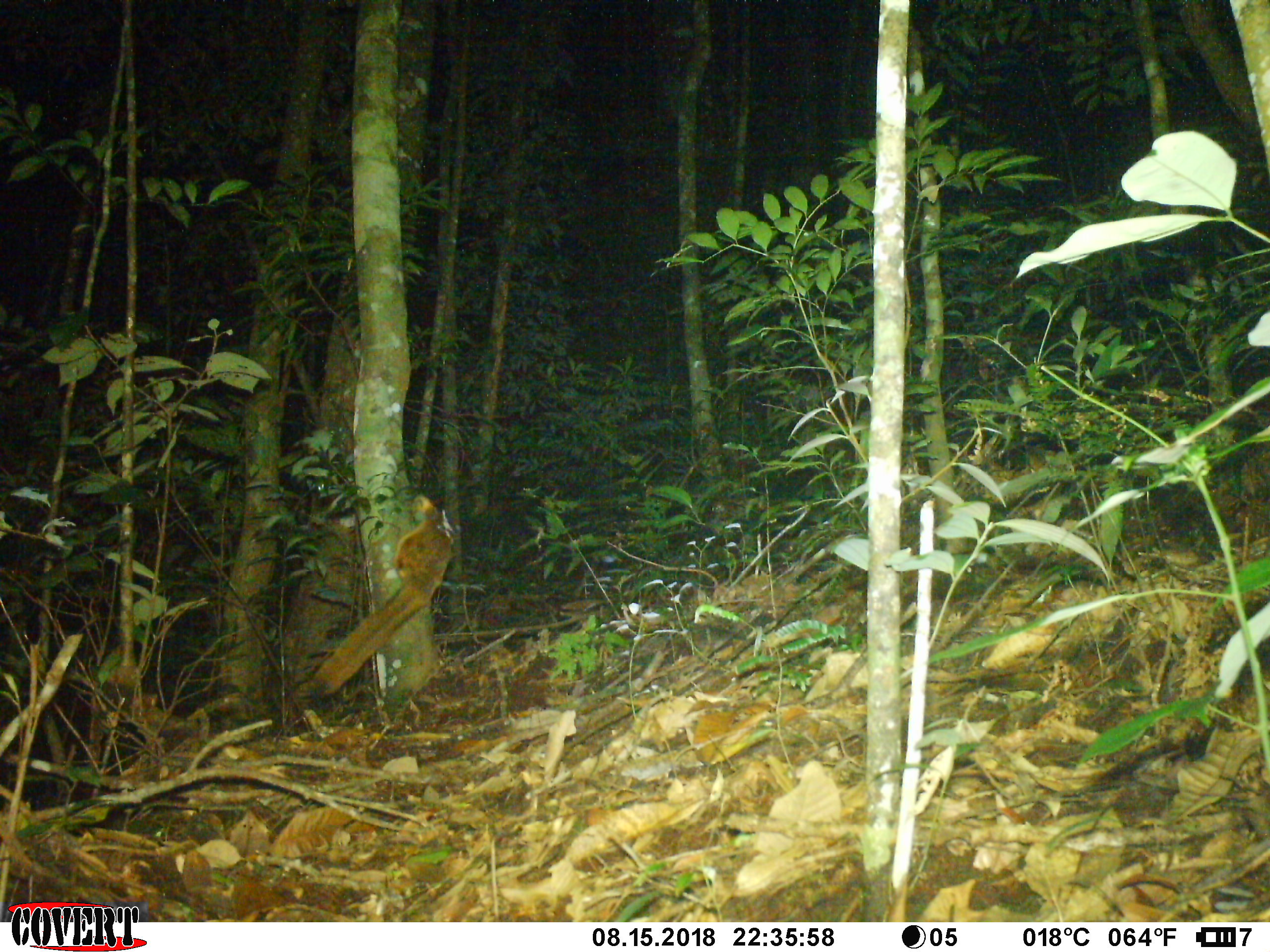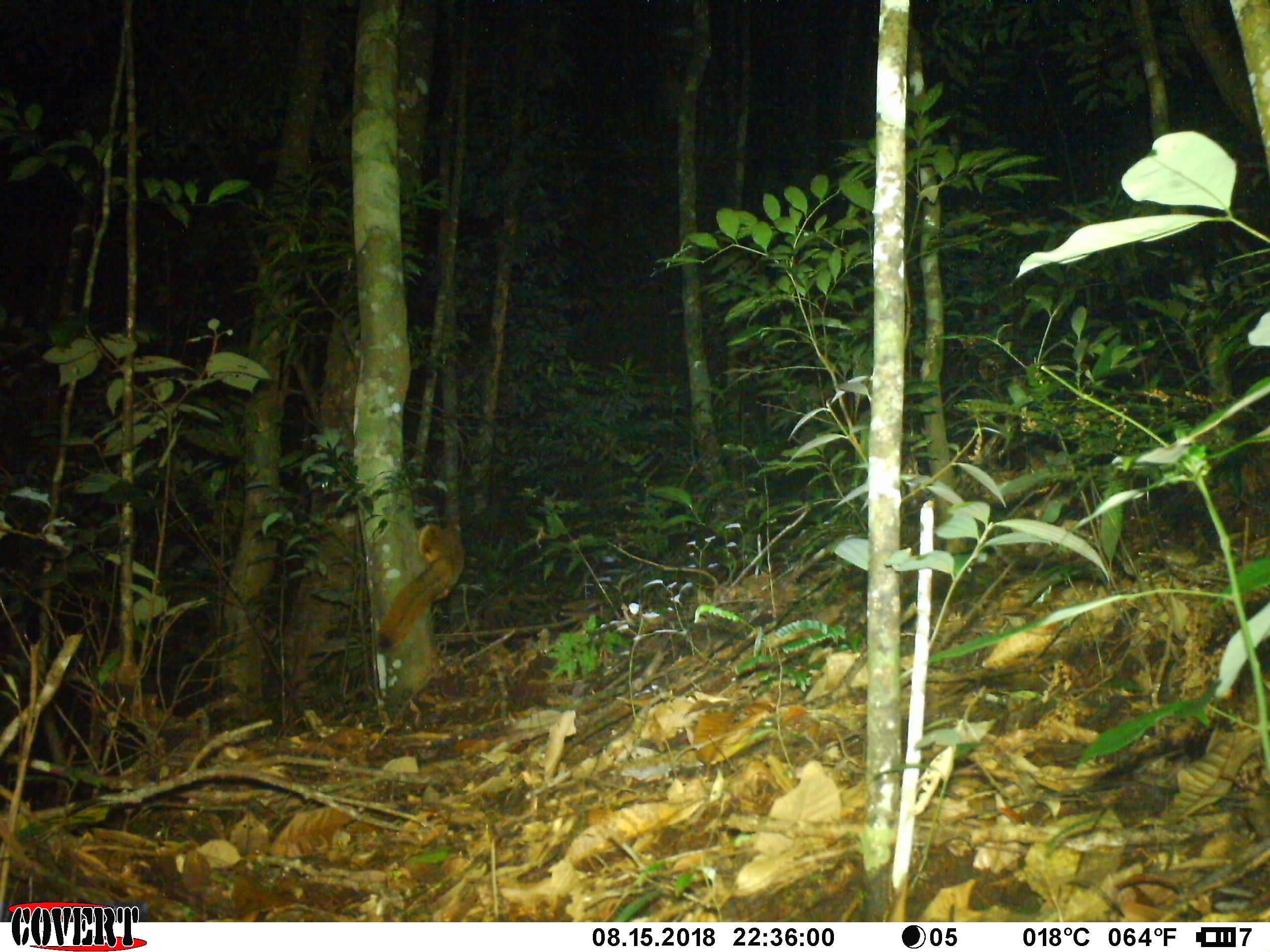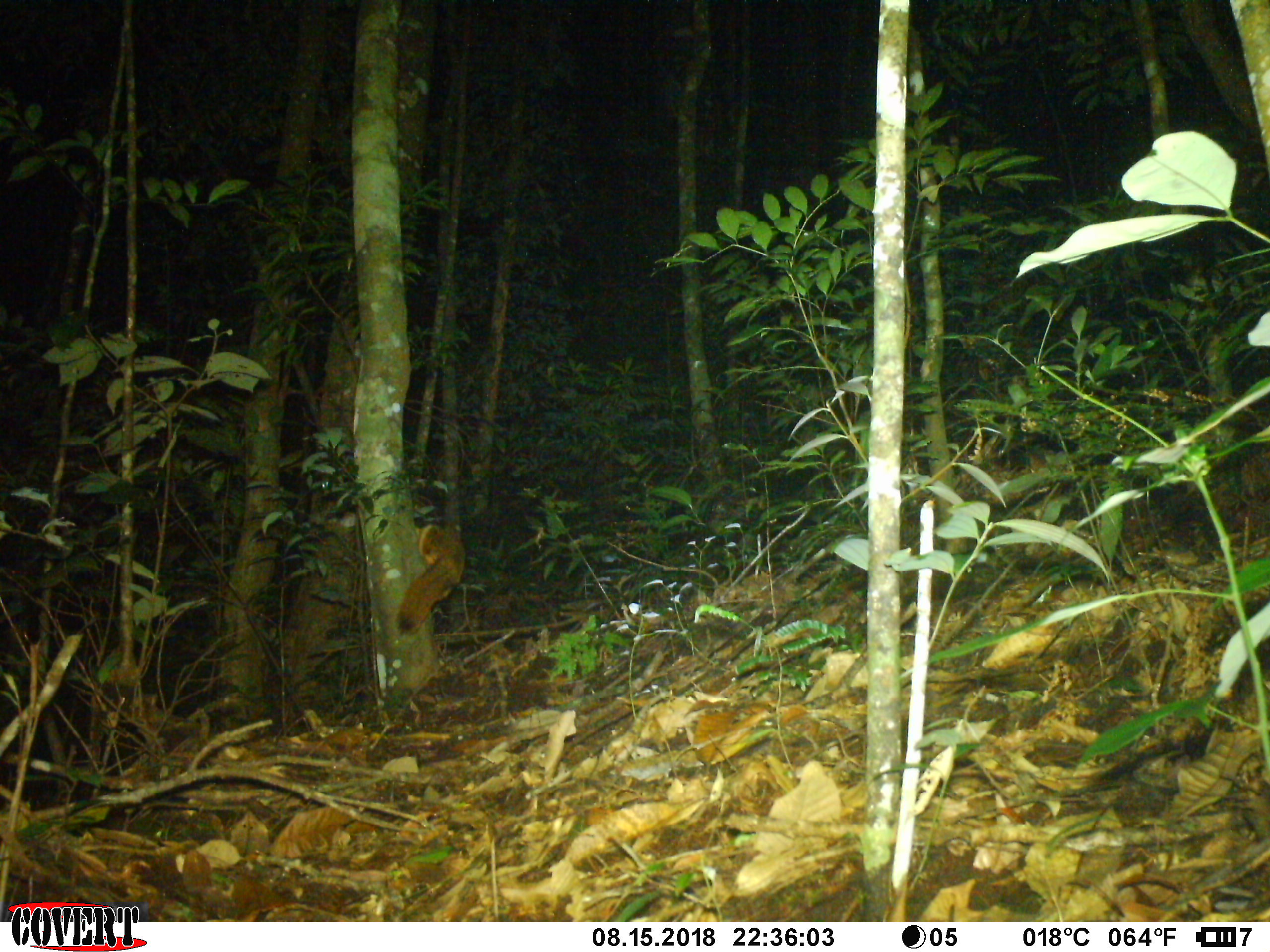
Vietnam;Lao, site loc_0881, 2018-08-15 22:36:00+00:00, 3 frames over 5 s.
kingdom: Animalia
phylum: Chordata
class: Mammalia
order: Rodentia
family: Sciuridae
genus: Petaurista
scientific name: Petaurista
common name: giant flying squirrel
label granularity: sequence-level